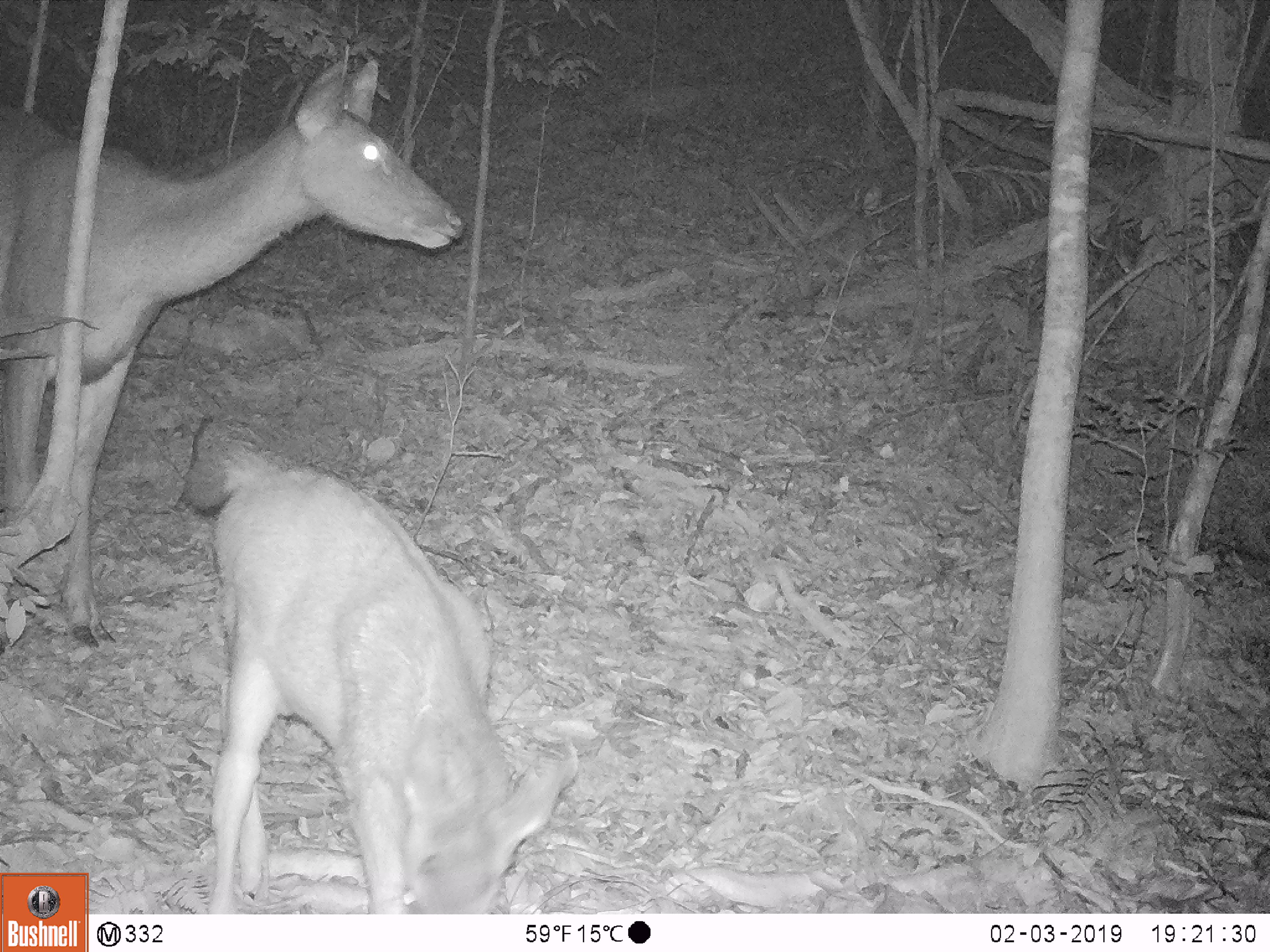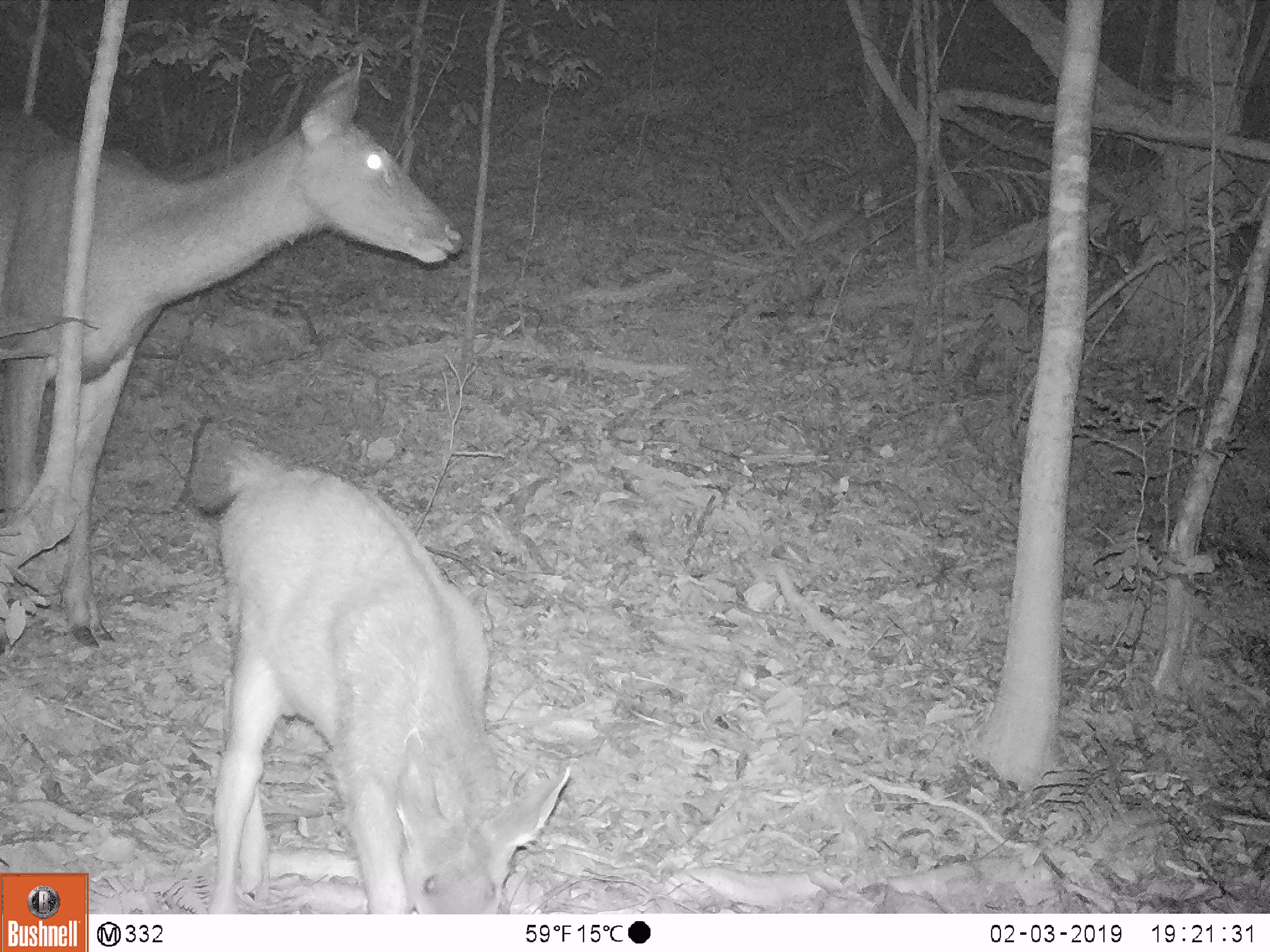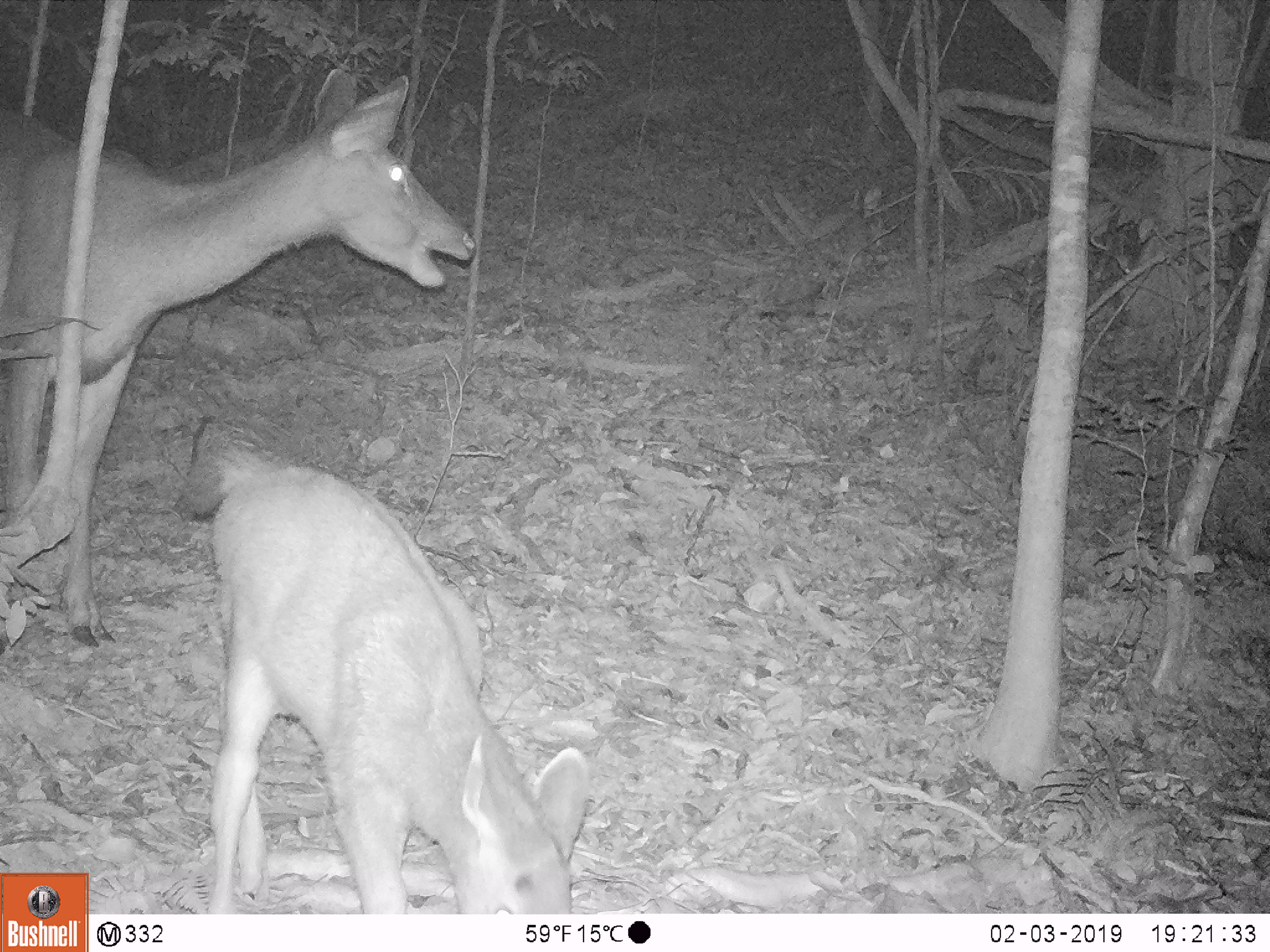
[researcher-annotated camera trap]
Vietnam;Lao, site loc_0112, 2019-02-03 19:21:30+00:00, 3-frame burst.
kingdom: Animalia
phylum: Chordata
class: Mammalia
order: Artiodactyla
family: Cervidae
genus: Rusa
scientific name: Rusa unicolor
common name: sambar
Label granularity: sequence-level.